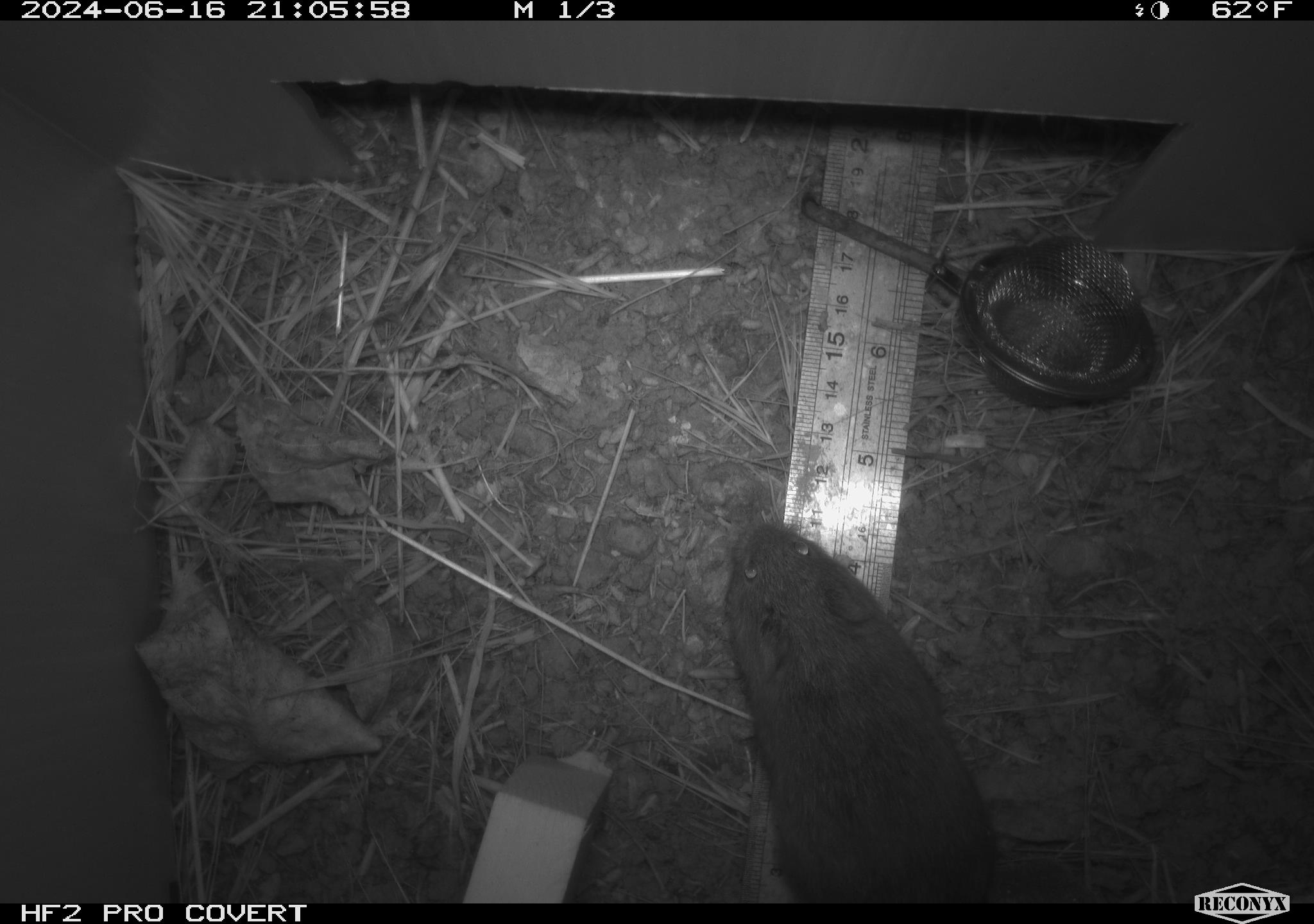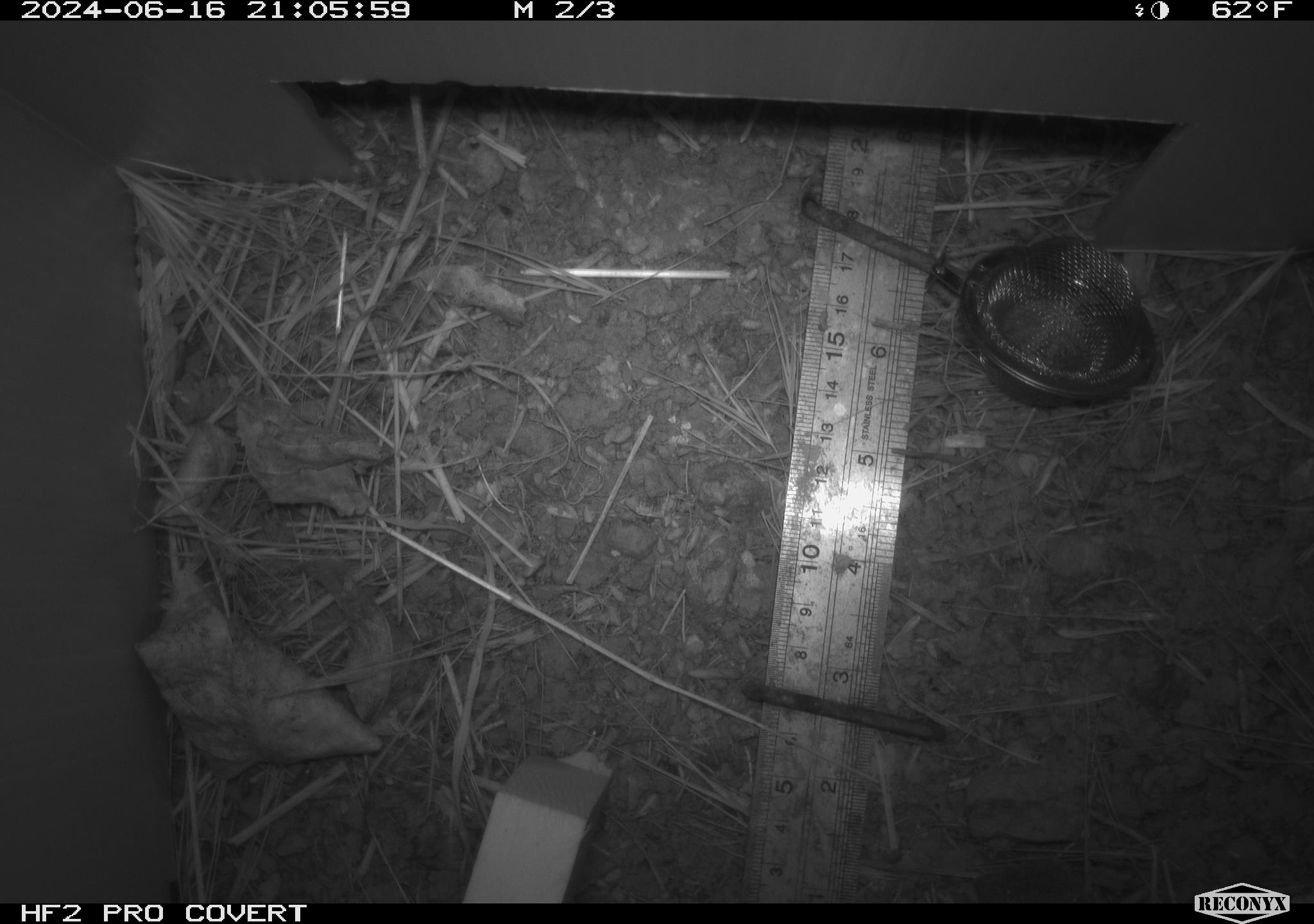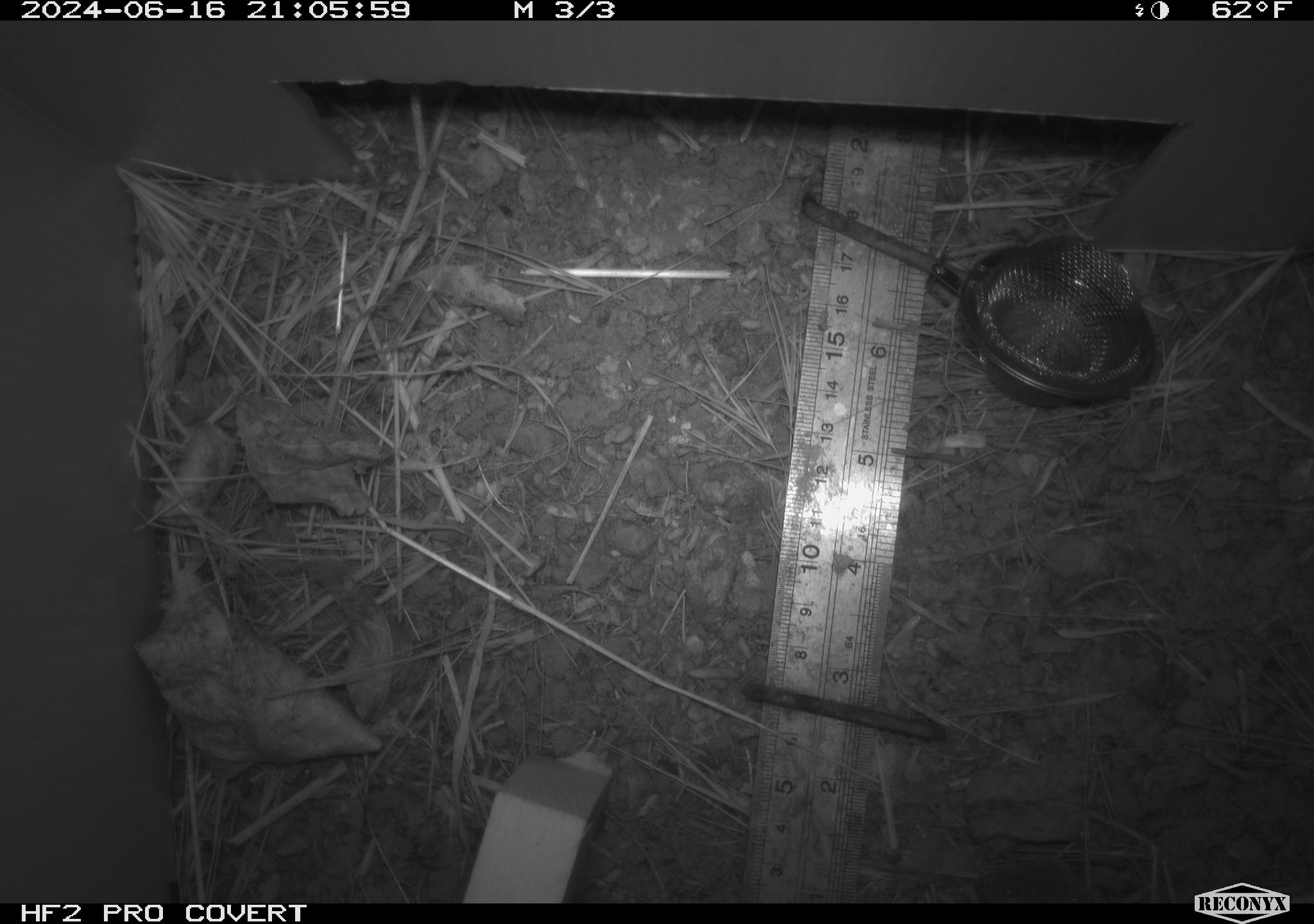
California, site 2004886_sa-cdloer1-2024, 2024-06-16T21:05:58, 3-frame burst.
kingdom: Animalia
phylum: Chordata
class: Mammalia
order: Rodentia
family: Cricetidae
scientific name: Arvicolinae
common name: voles, lemmings, and muskrats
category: arvicolinae subfamily